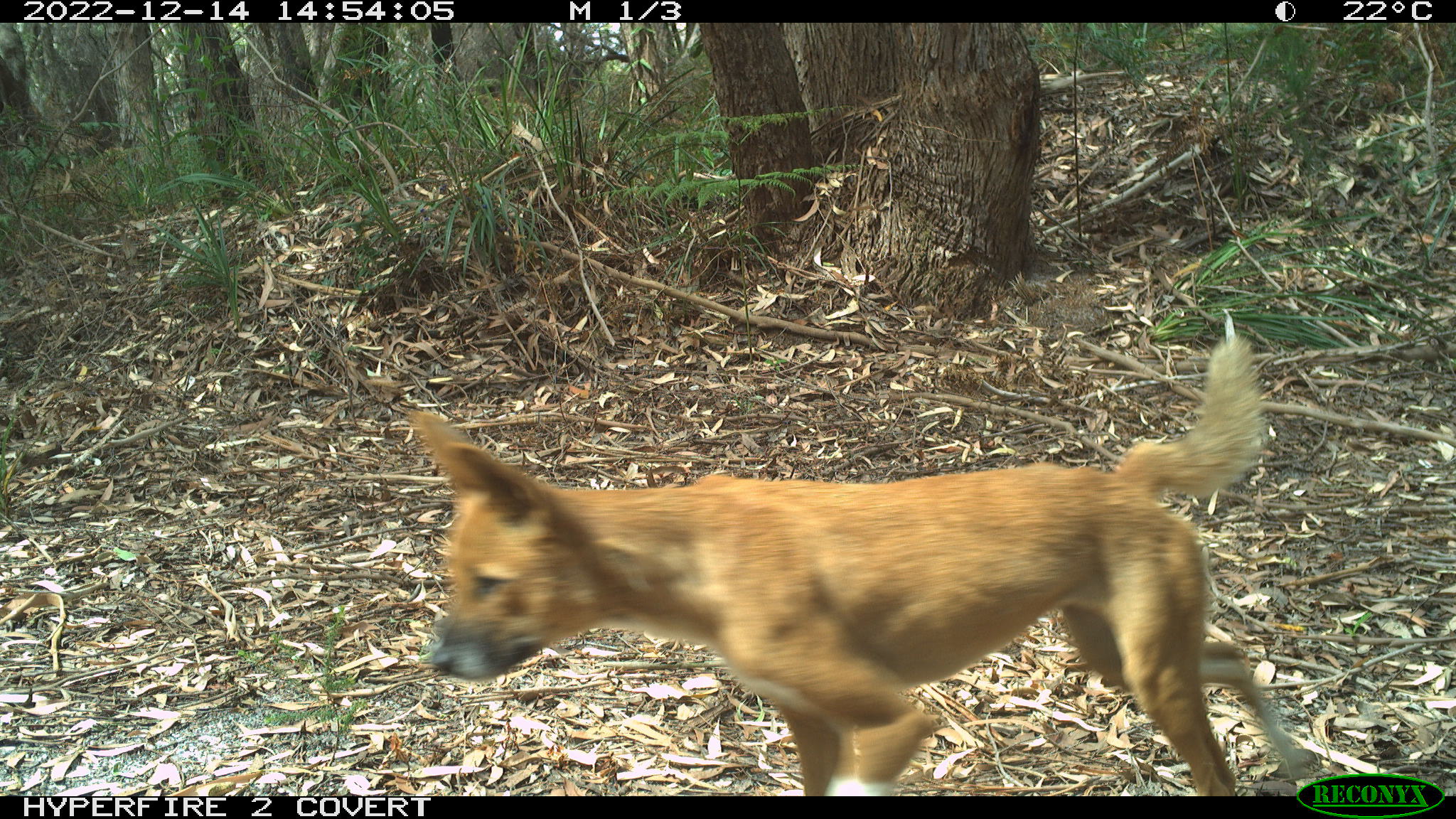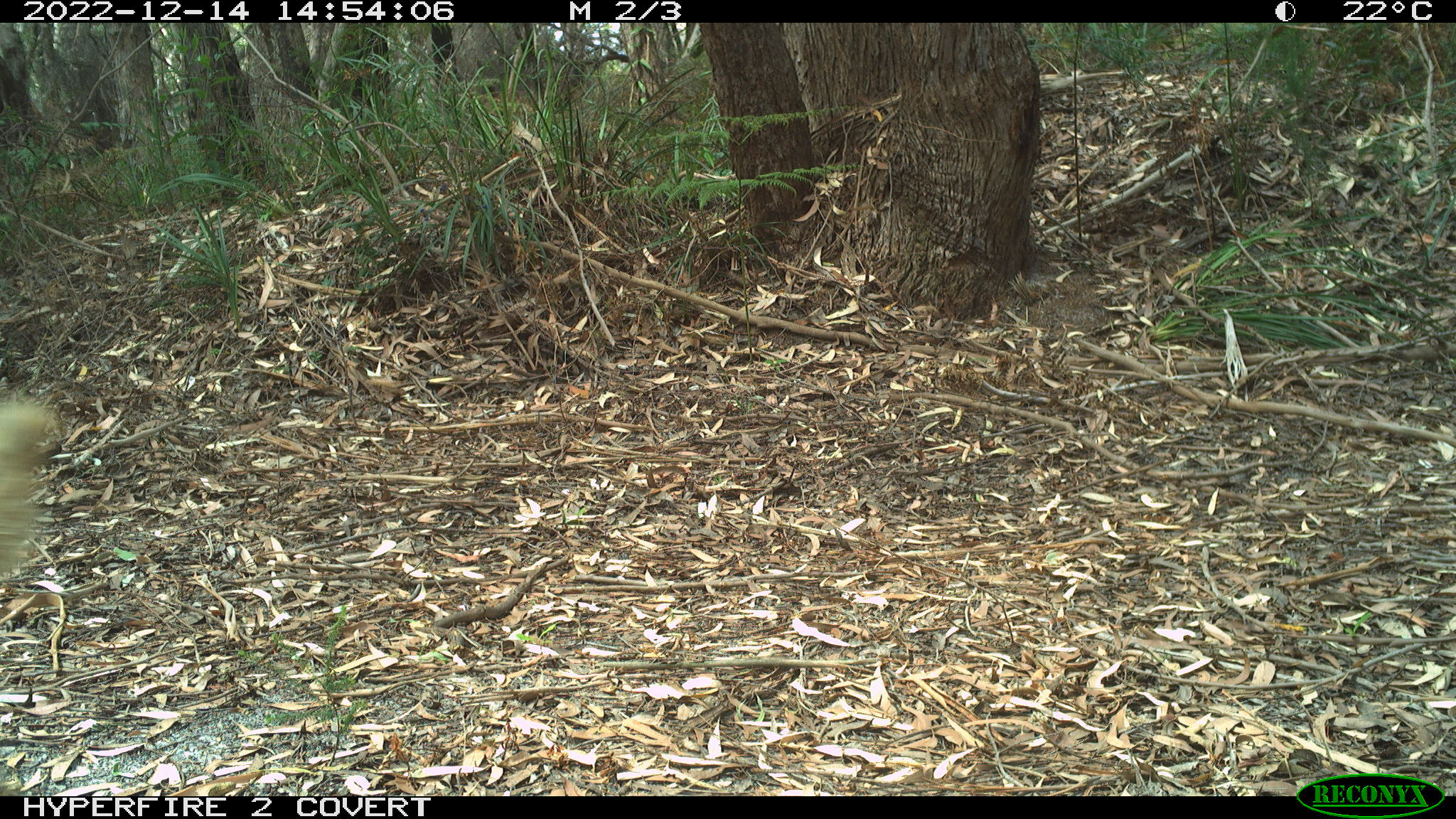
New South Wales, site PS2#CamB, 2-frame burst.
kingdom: Animalia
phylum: Chordata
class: Mammalia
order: Carnivora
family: Canidae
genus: Canis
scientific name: Canis familiaris dingo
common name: dingo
Dingo (Canis familiaris dingo).